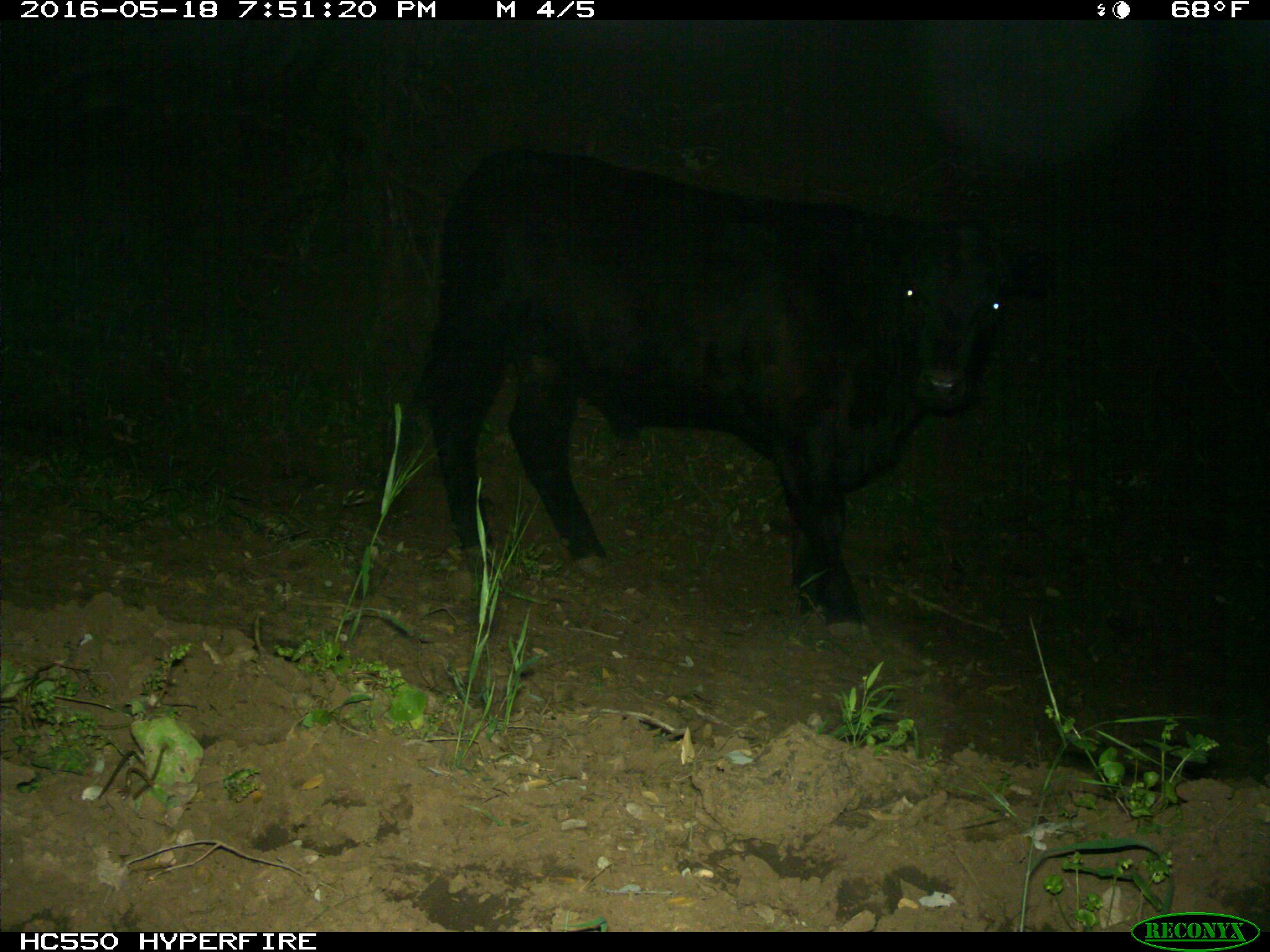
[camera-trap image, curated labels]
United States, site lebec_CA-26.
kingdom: Animalia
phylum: Chordata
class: Mammalia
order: Artiodactyla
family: Bovidae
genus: Bos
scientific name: Bos taurus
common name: domestic cow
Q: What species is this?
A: Bos taurus (domestic cow).